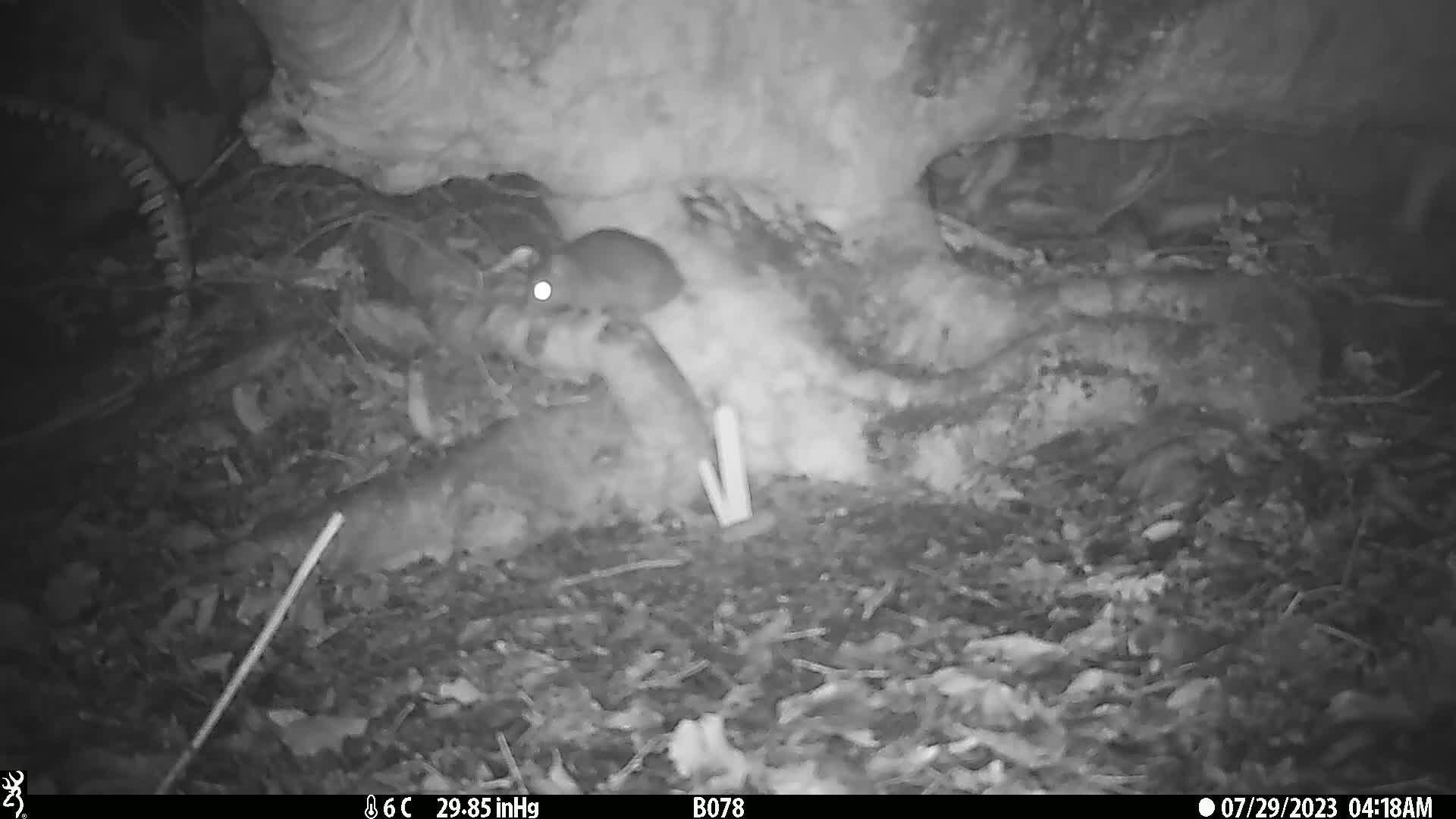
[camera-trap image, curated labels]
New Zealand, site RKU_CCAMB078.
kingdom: Animalia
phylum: Chordata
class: Mammalia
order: Rodentia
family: Muridae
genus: Rattus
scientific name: Rattus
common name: rat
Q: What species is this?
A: Rat (Rattus).